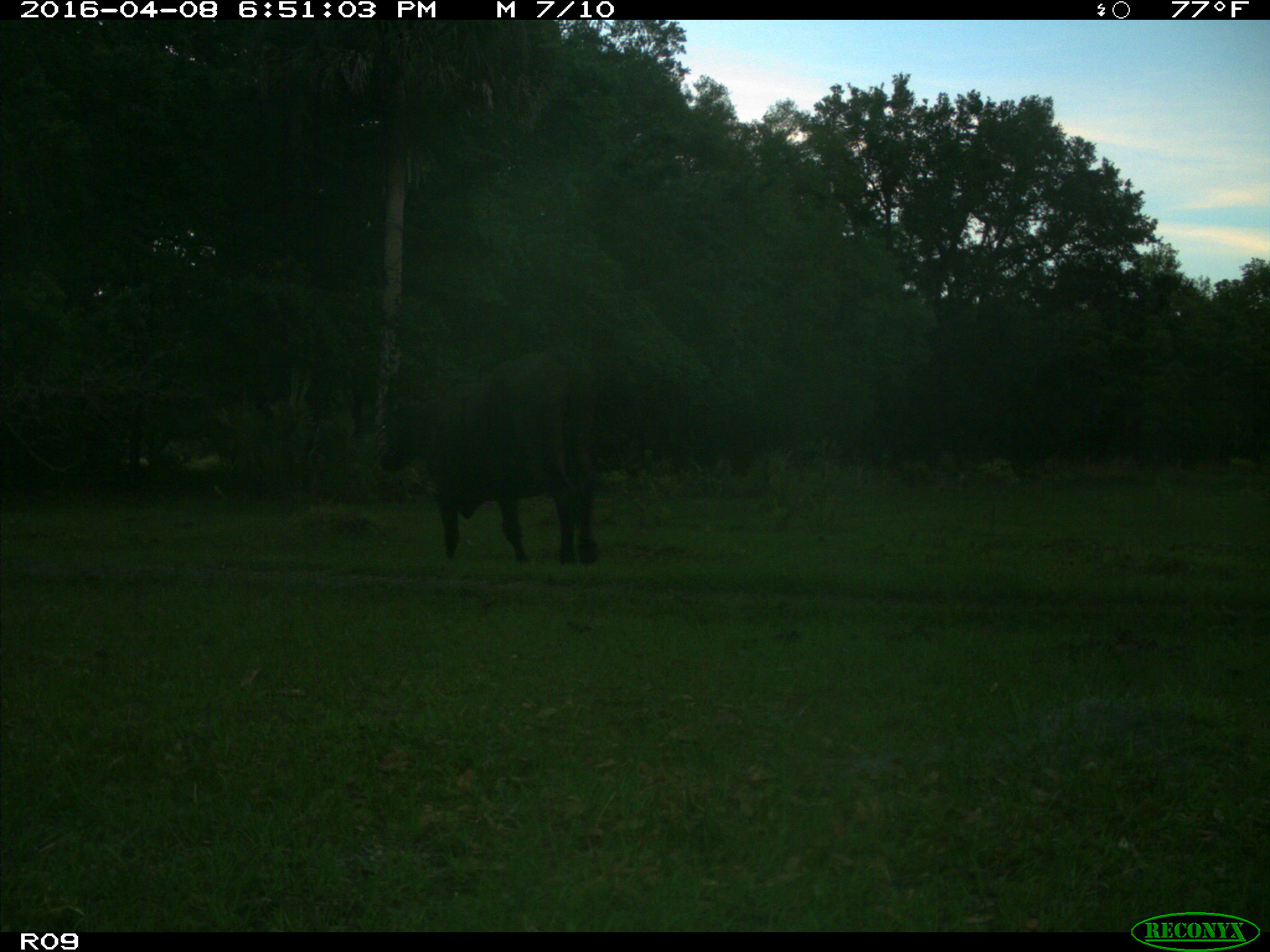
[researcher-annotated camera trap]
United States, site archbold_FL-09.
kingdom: Animalia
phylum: Chordata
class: Mammalia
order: Artiodactyla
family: Bovidae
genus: Bos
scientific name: Bos taurus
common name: domestic cow